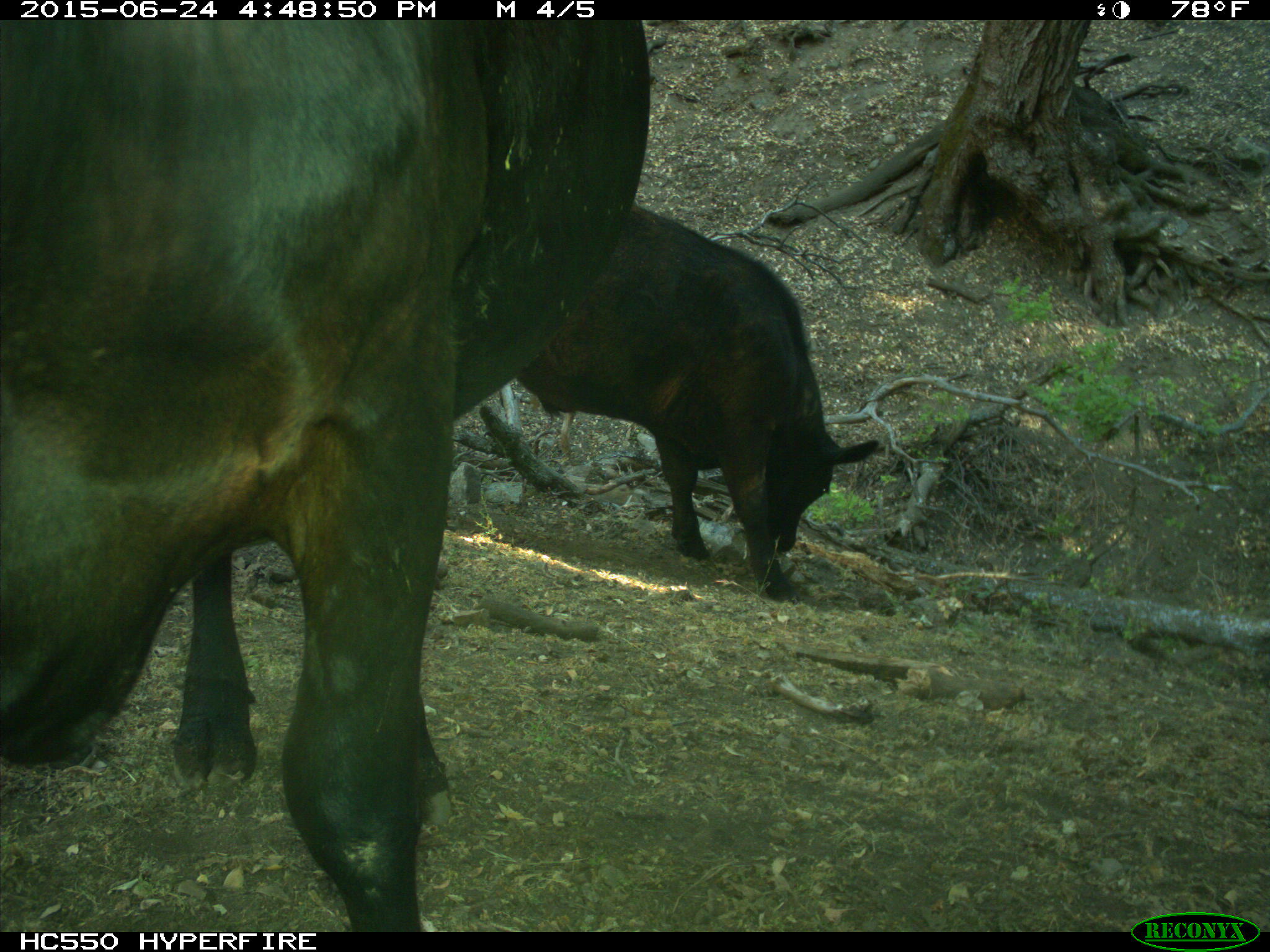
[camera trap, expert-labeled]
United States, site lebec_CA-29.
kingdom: Animalia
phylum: Chordata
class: Mammalia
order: Artiodactyla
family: Bovidae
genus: Bos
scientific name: Bos taurus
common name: domestic cow